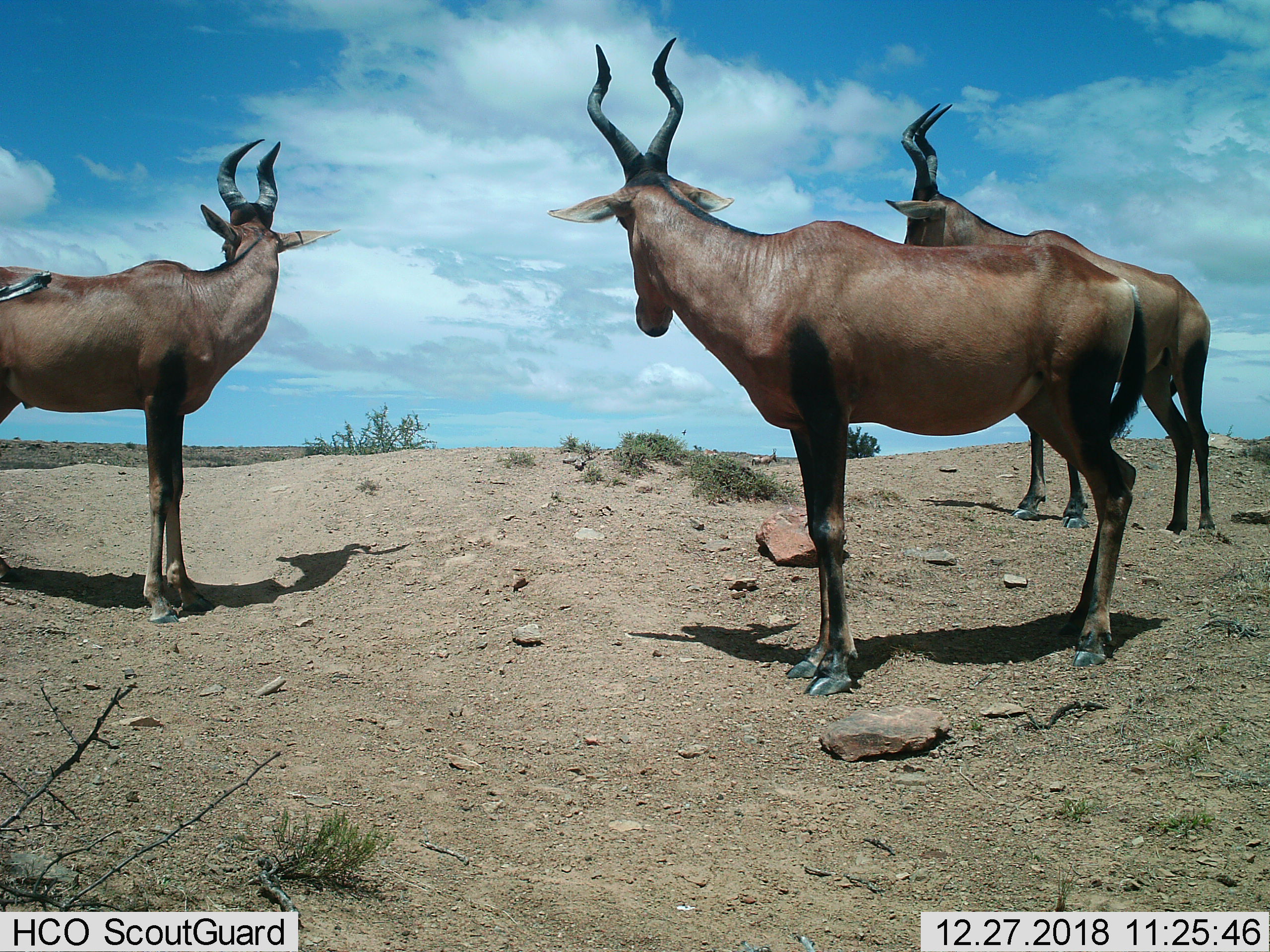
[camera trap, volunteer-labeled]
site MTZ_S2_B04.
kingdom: Animalia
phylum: Chordata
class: Mammalia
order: Artiodactyla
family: Bovidae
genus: Alcelaphus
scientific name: Alcelaphus buselaphus caama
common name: red hartebeest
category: hartebeestred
Hartebeestred (red hartebeest) (Alcelaphus buselaphus caama), count 3. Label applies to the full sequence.